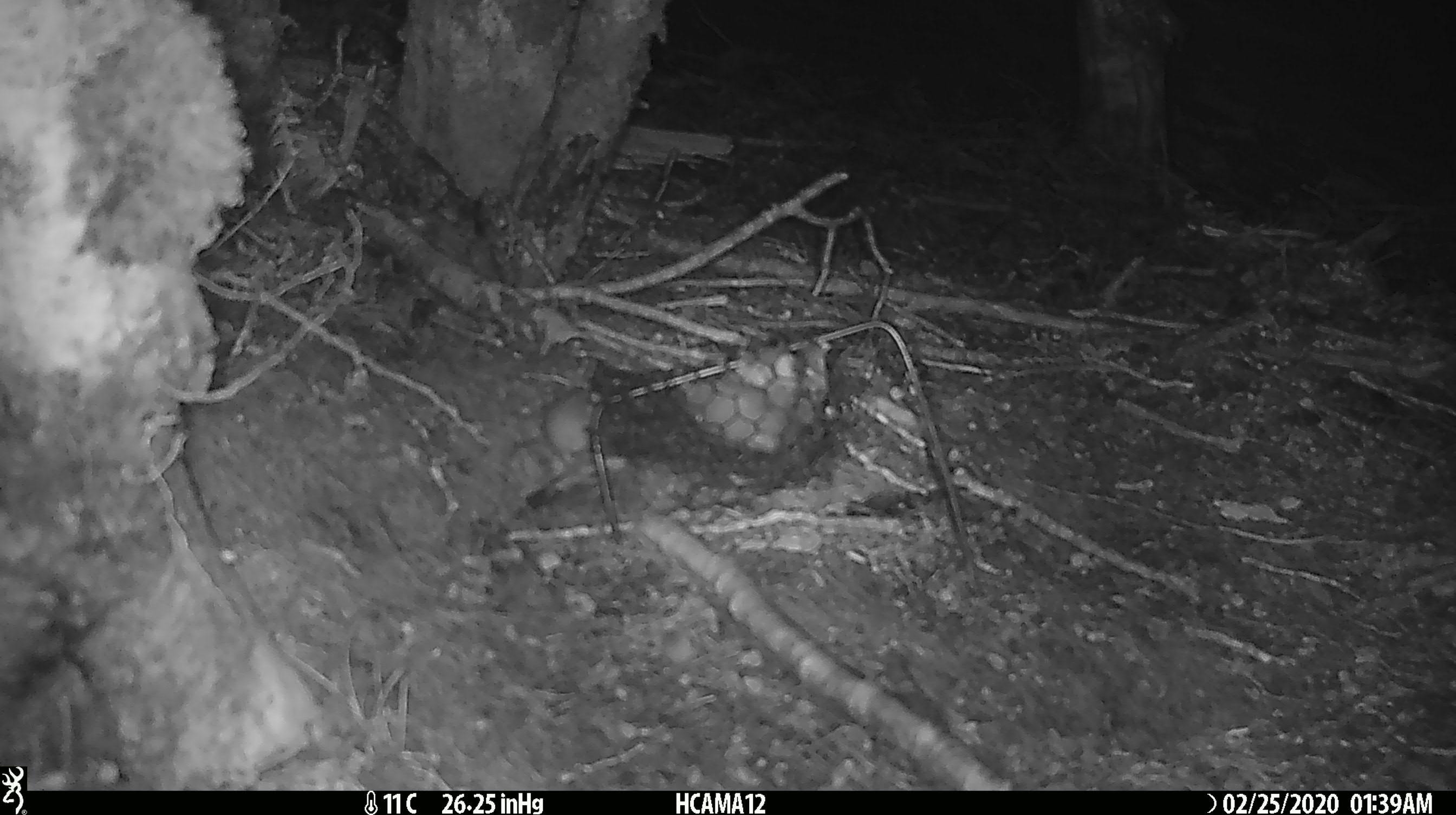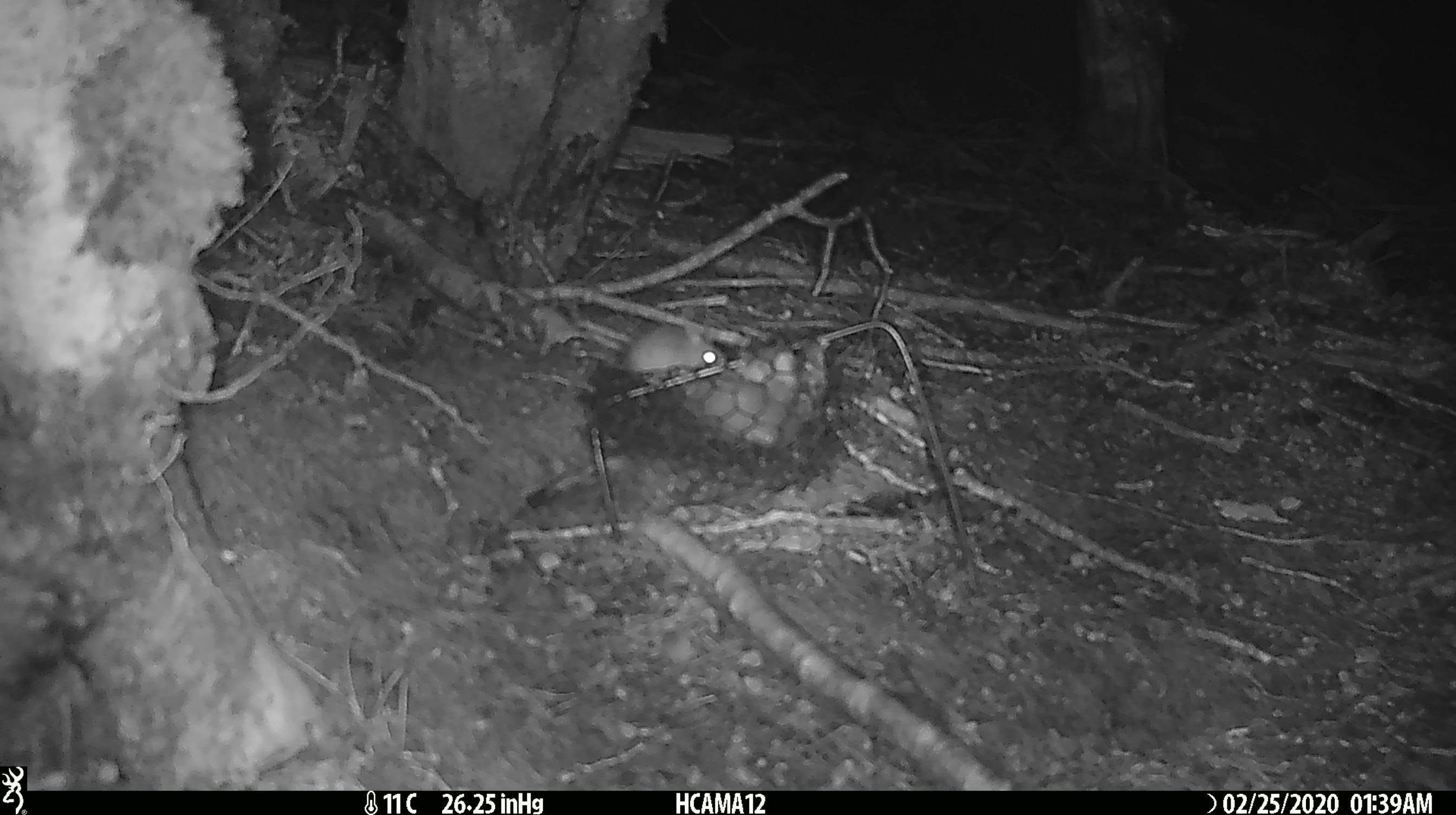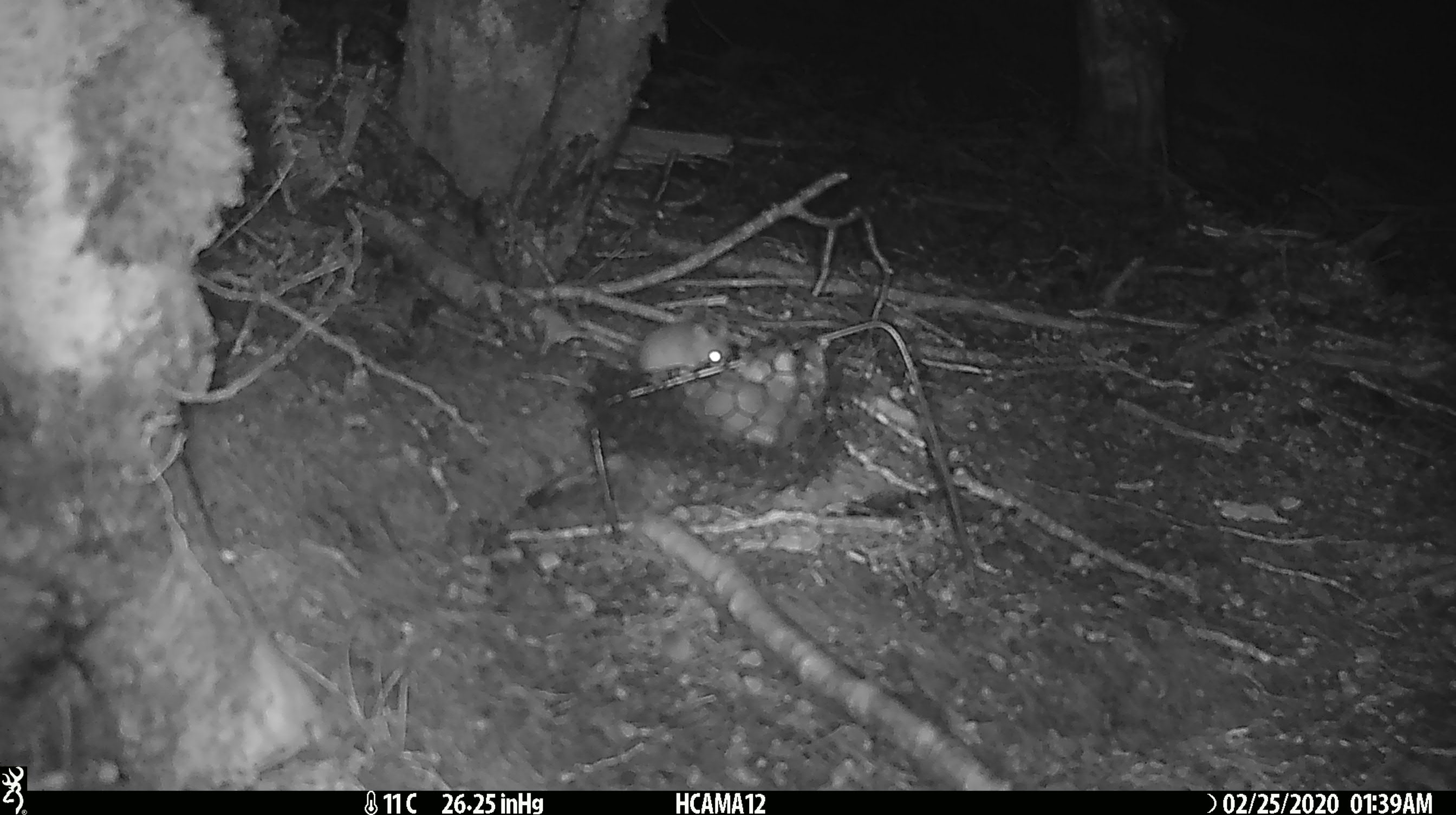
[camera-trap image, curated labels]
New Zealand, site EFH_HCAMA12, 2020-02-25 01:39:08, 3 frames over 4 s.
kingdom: Animalia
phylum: Chordata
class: Mammalia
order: Rodentia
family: Muridae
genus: Mus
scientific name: Mus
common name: mouse